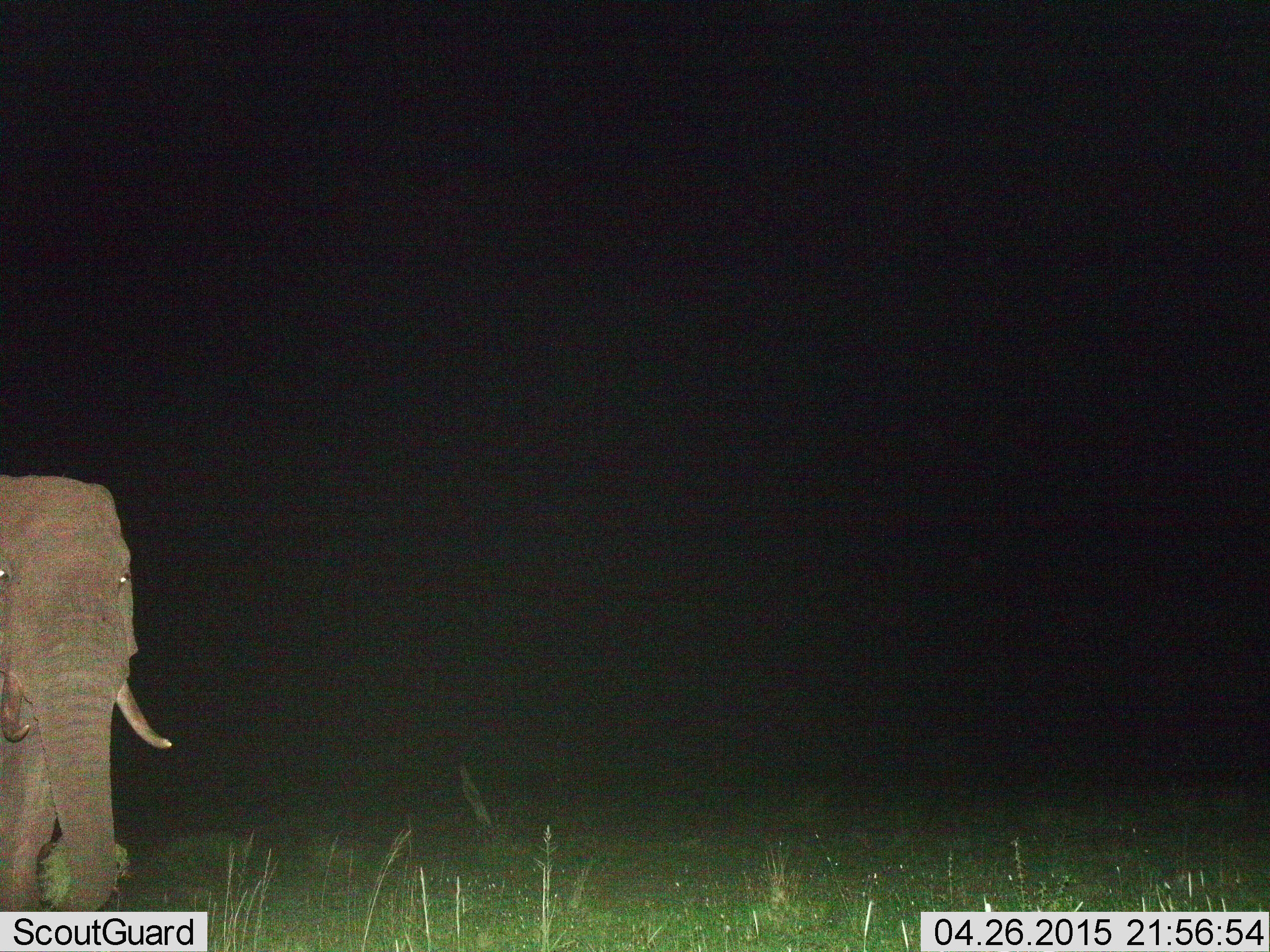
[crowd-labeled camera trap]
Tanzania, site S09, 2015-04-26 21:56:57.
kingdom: Animalia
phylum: Chordata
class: Mammalia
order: Proboscidea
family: Elephantidae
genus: Loxodonta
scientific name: Loxodonta africana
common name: african bush elephant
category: elephant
Elephant (african bush elephant) (Loxodonta africana), count 1. Behavior (volunteer vote fractions): standing 60%, resting 0%, moving 40%, interacting 0%. Young present (vote fraction): 0%. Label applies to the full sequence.